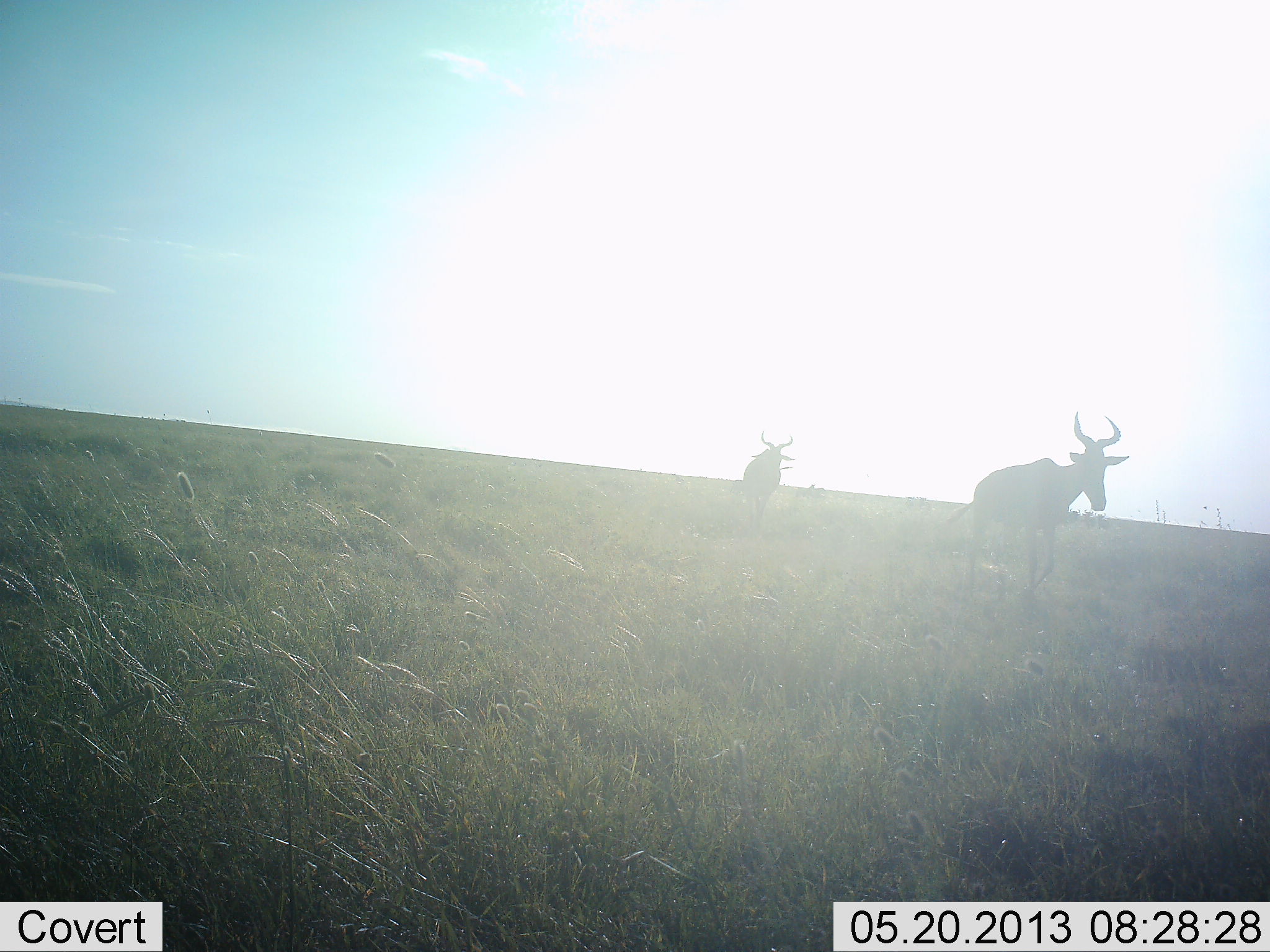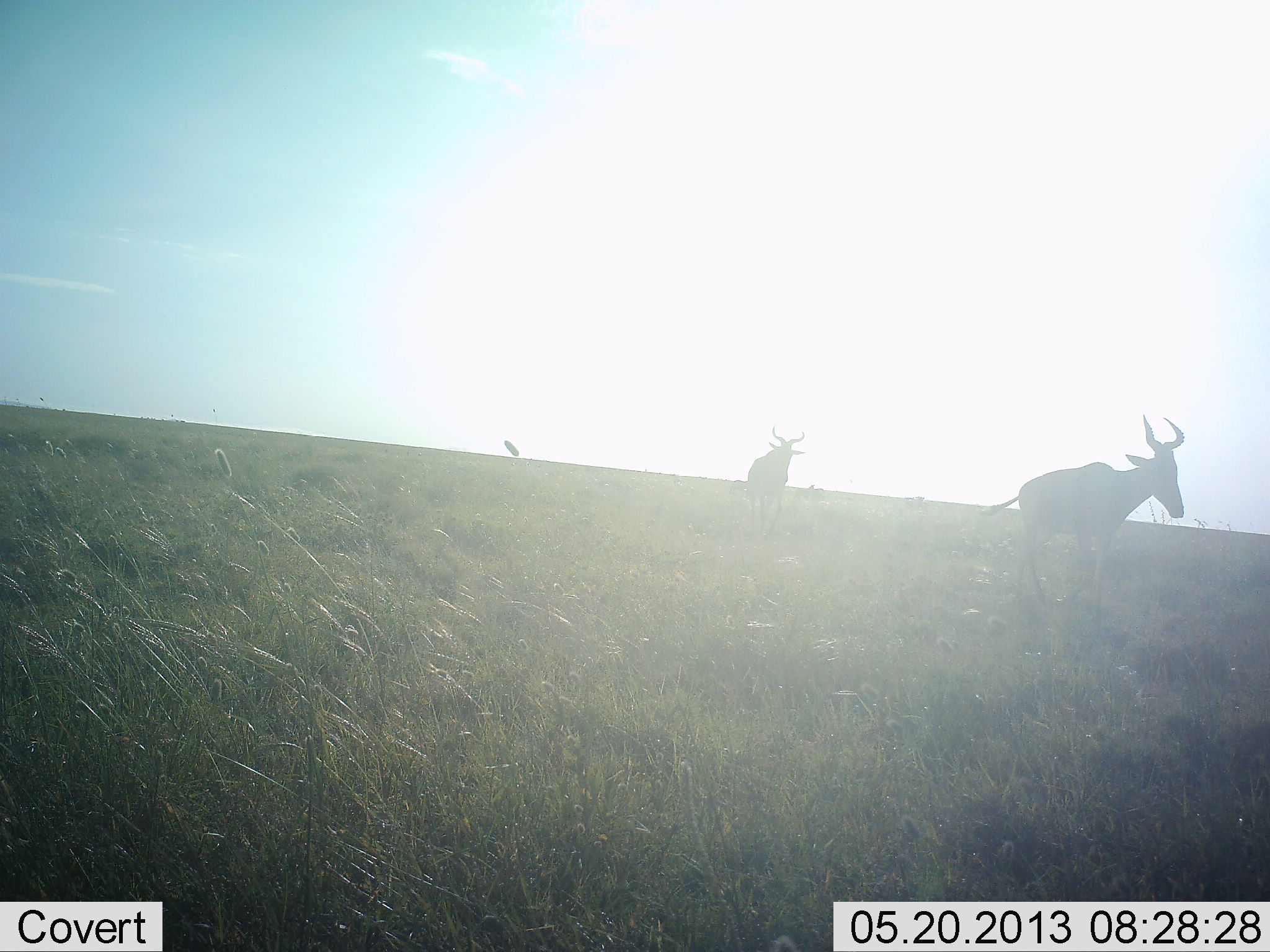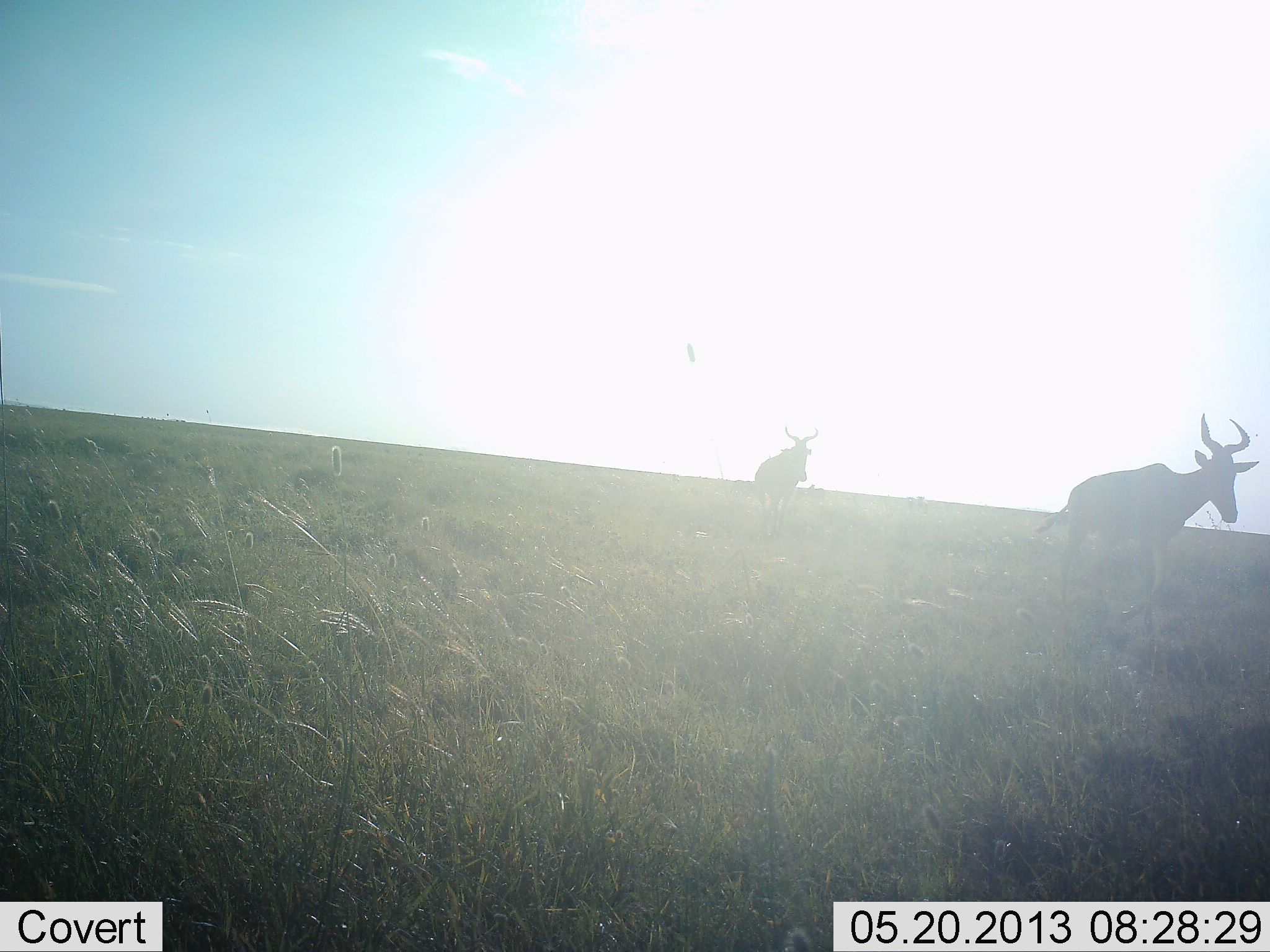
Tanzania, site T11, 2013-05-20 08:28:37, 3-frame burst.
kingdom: Animalia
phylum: Chordata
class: Mammalia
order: Artiodactyla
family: Bovidae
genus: Alcelaphus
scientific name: Alcelaphus buselaphus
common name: hartebeest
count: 2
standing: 10%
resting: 0%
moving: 100%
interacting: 0%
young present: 0%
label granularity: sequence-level